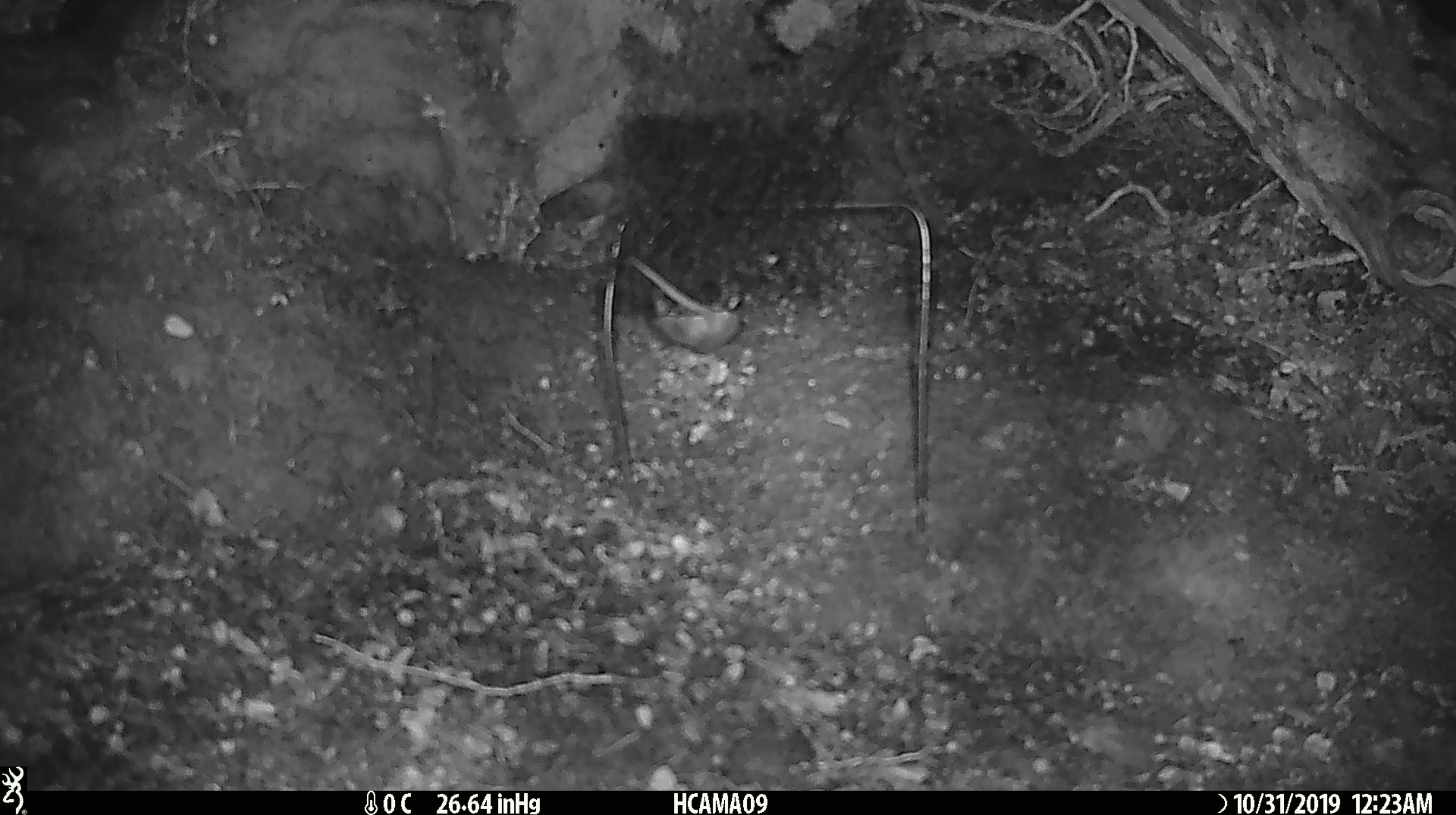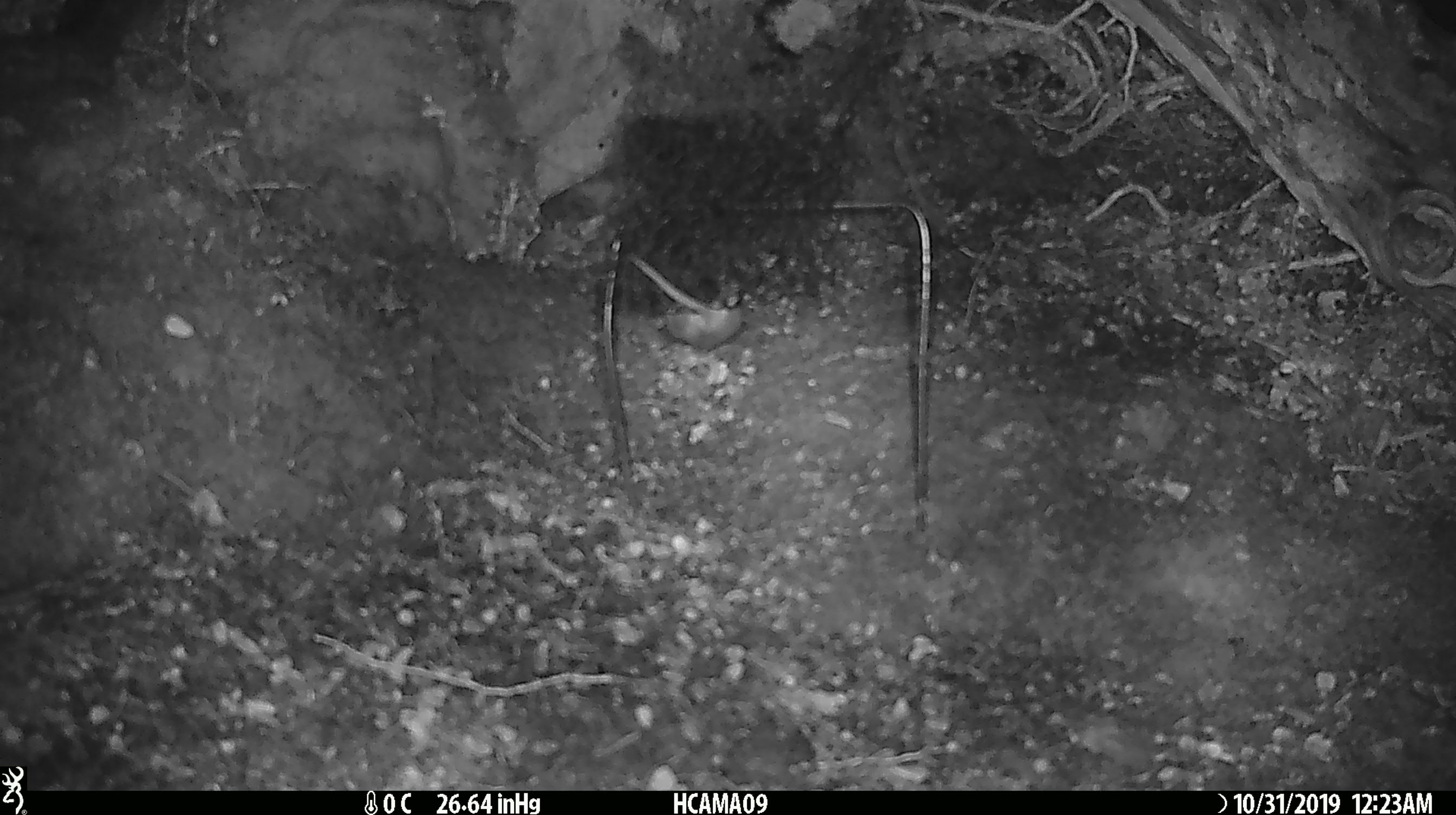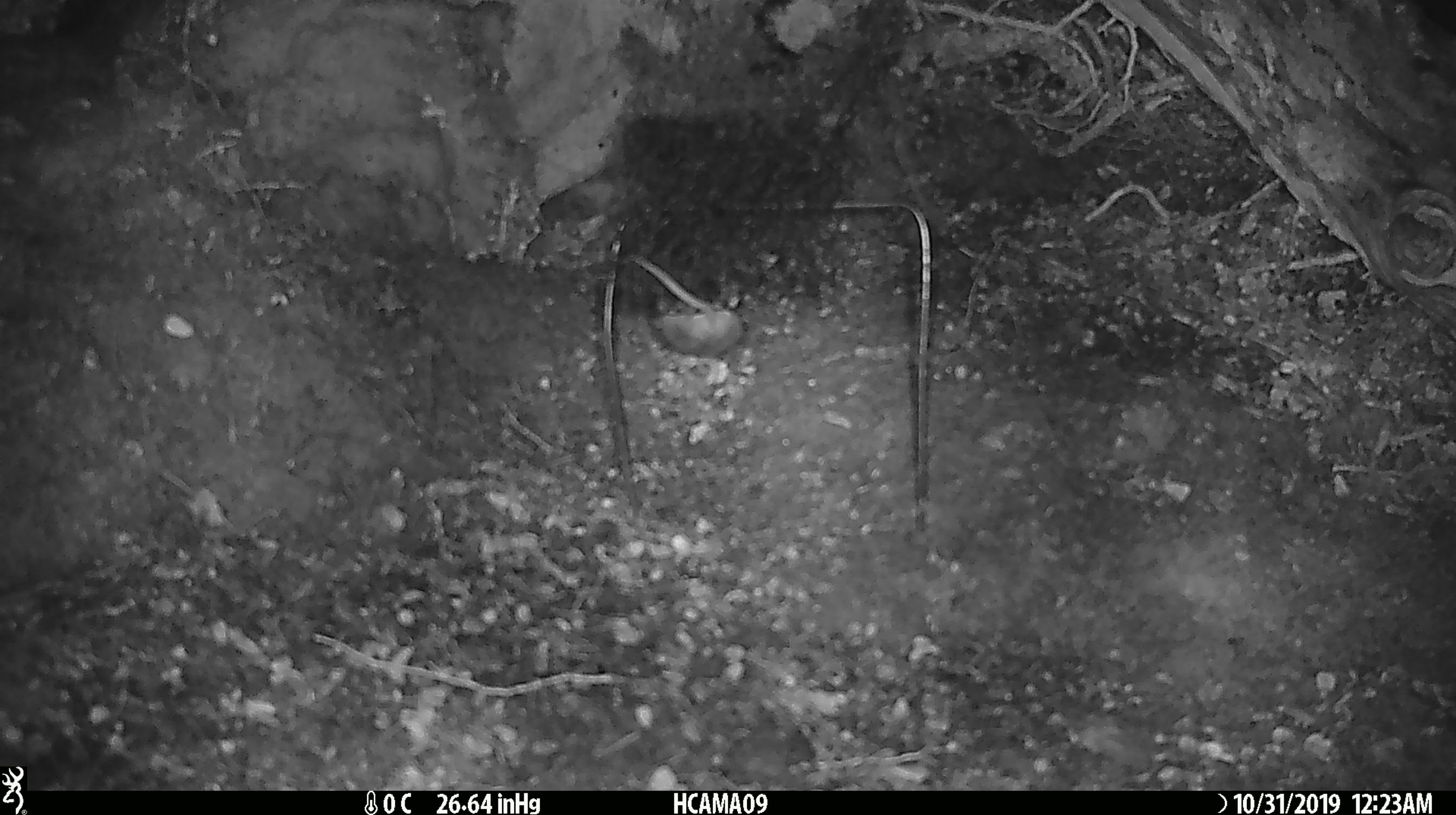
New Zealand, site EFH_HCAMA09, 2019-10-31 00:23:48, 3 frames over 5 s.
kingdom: Animalia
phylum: Chordata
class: Mammalia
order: Rodentia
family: Muridae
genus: Mus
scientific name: Mus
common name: mouse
Mouse (Mus).